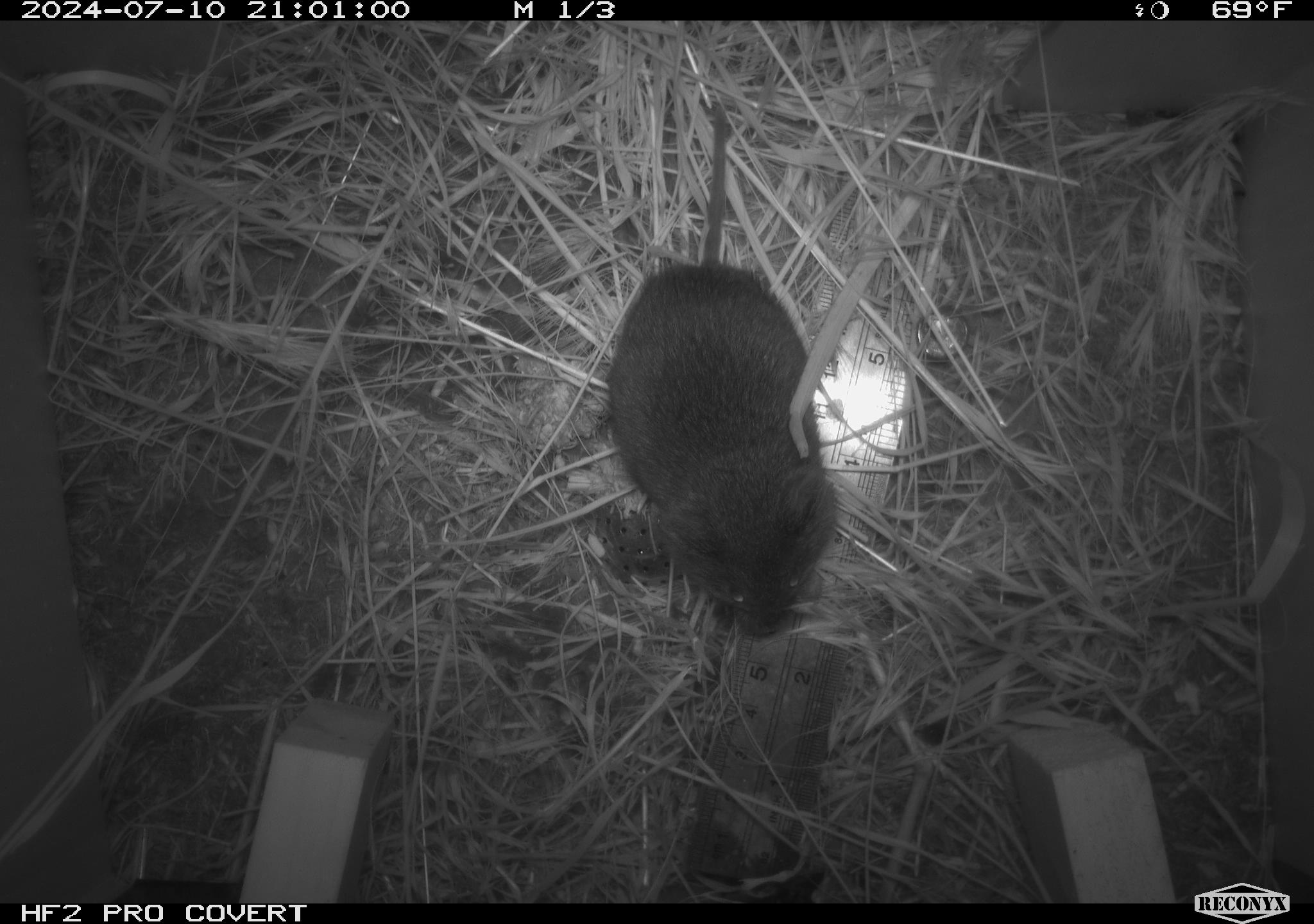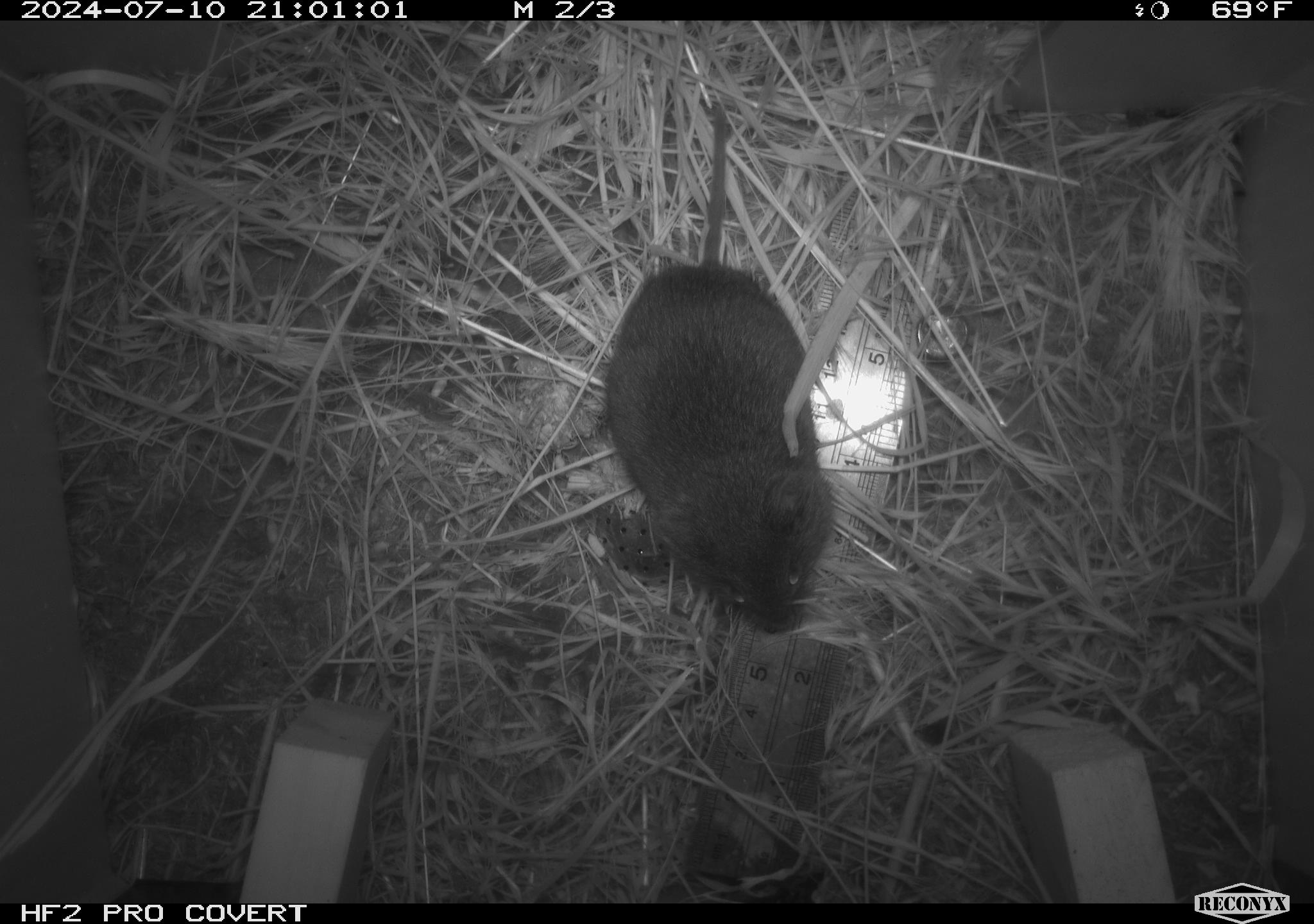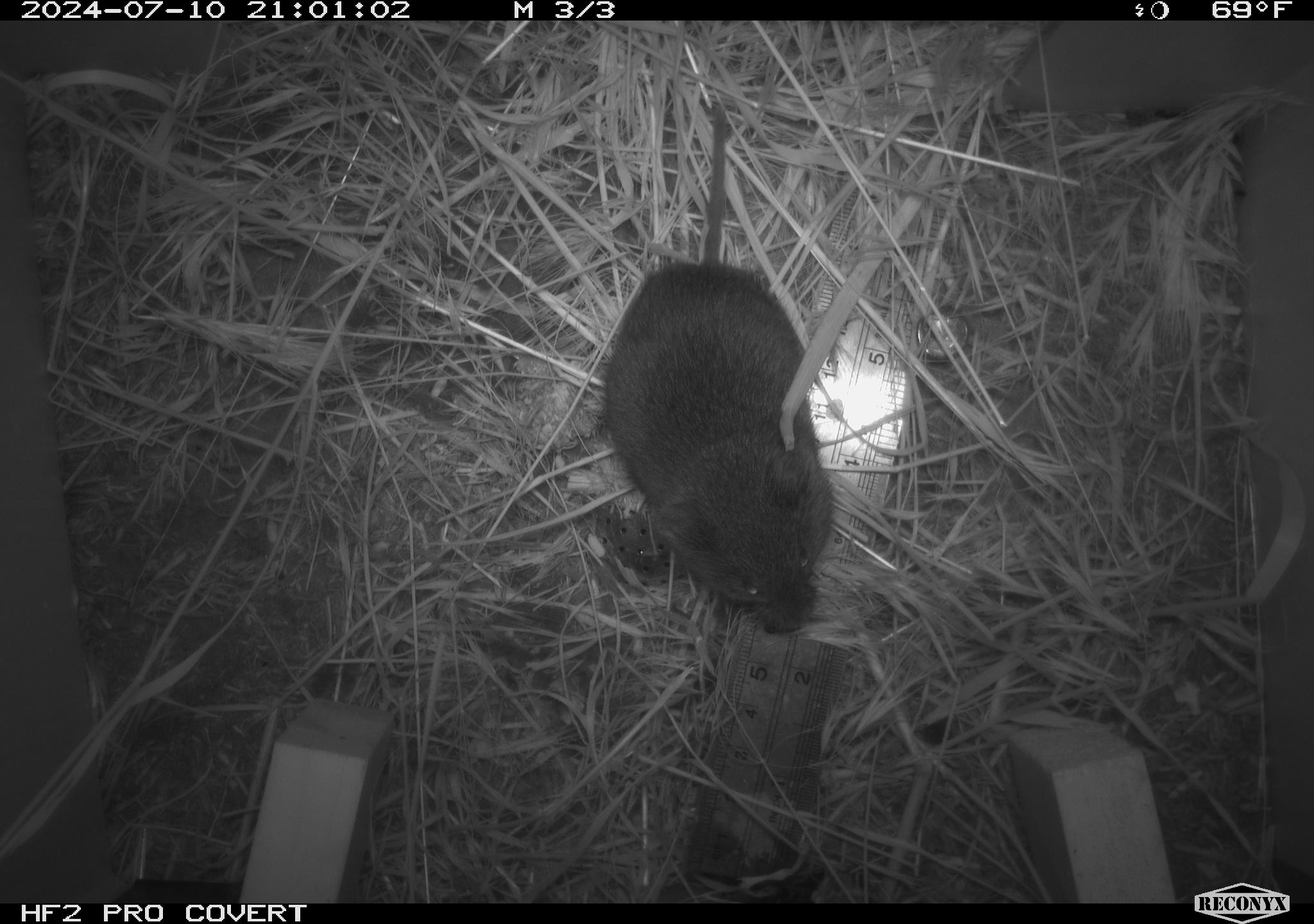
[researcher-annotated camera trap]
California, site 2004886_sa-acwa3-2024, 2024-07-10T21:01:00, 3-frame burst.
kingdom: Animalia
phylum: Chordata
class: Mammalia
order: Rodentia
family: Cricetidae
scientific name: Arvicolinae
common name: voles, lemmings, and muskrats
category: arvicolinae subfamily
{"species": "arvicolinae subfamily (voles, lemmings, and muskrats) (Arvicolinae)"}